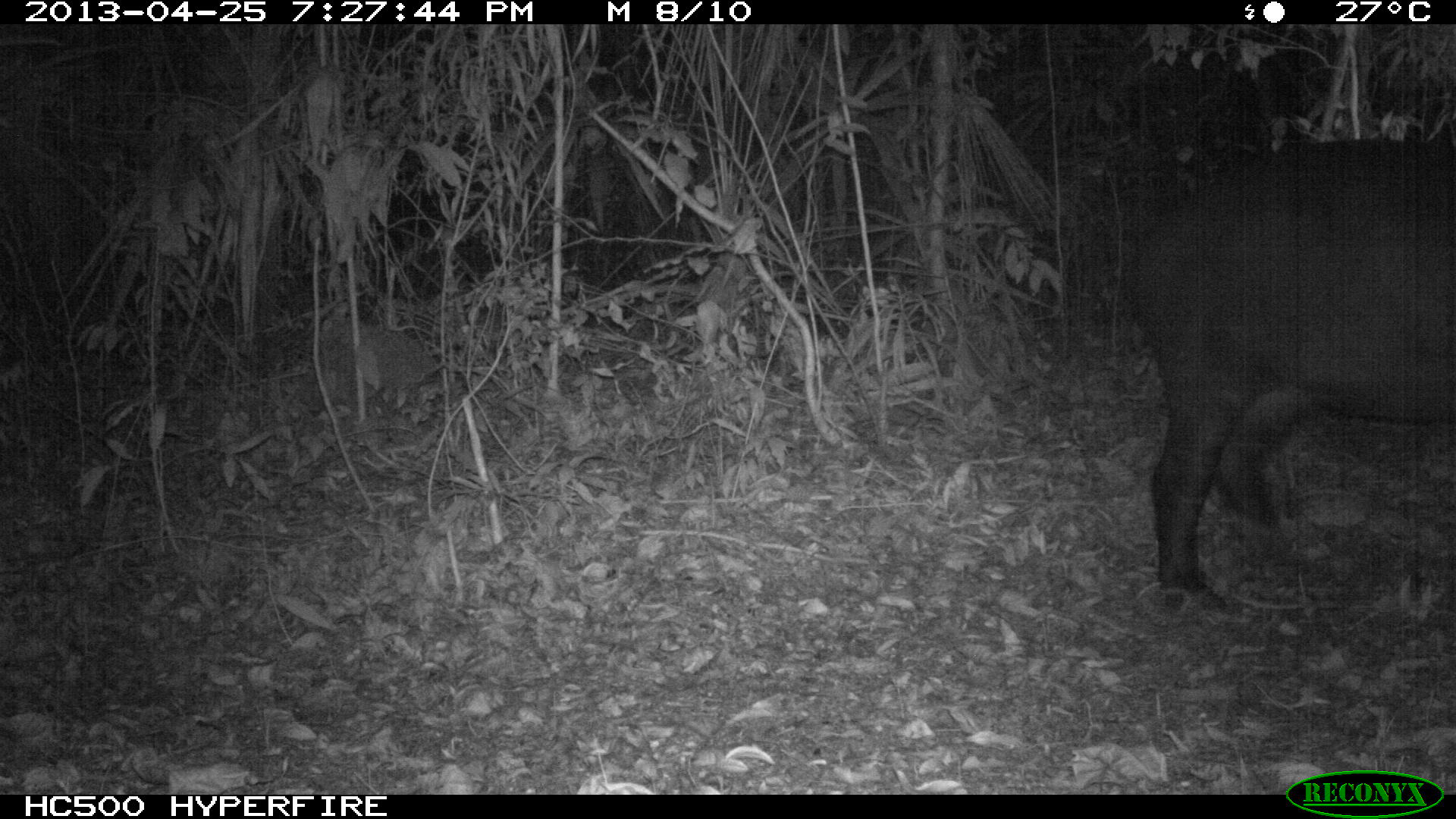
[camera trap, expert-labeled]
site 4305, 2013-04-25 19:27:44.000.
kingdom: Animalia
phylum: Chordata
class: Mammalia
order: Perissodactyla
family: Tapiridae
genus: Tapirus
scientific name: Tapirus bairdii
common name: baird's tapir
Tapirus bairdii (baird's tapir), count 1.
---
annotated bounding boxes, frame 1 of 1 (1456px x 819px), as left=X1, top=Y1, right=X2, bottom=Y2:
tapirus bairdii: left=1111, top=135, right=1454, bottom=611